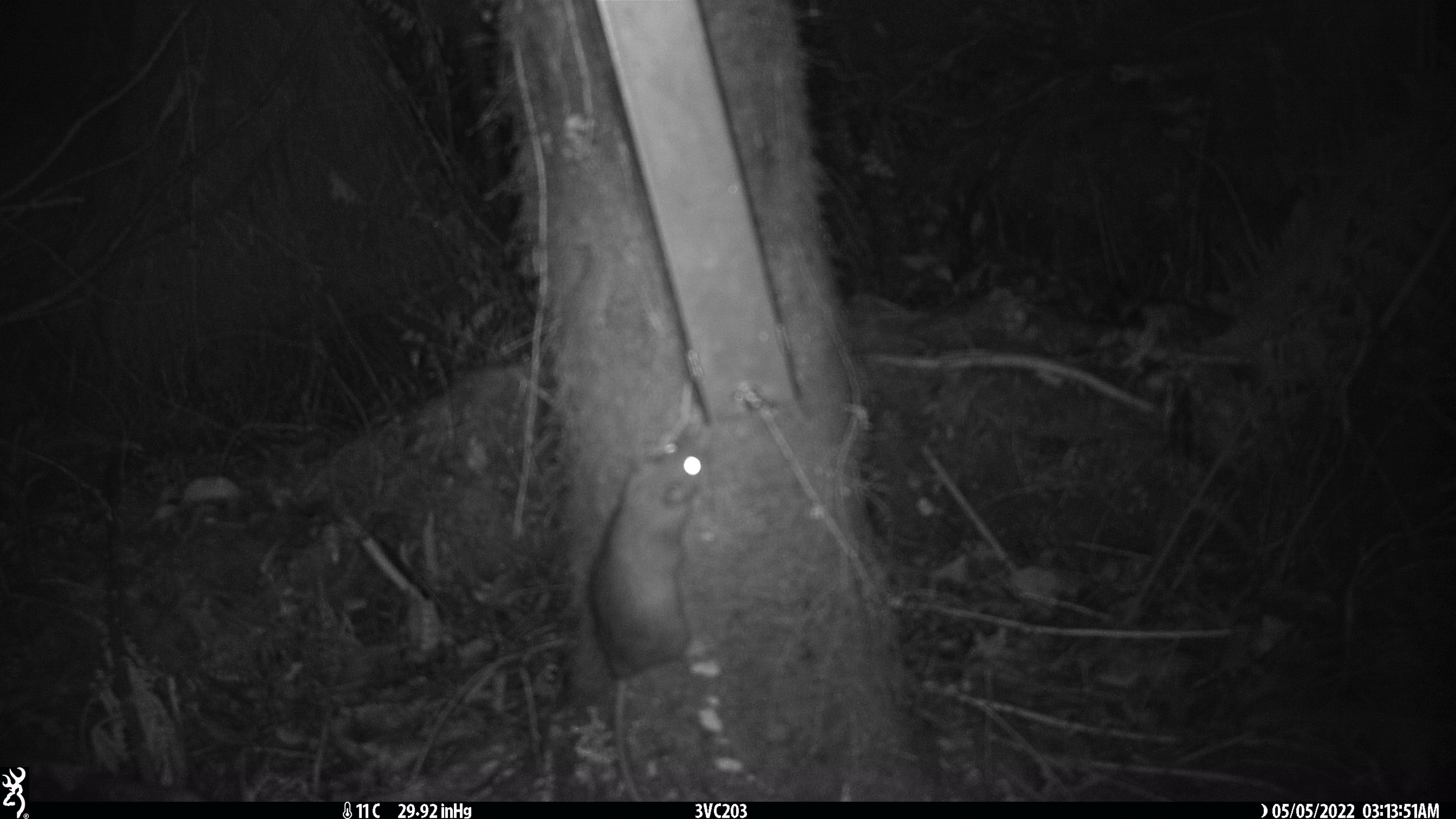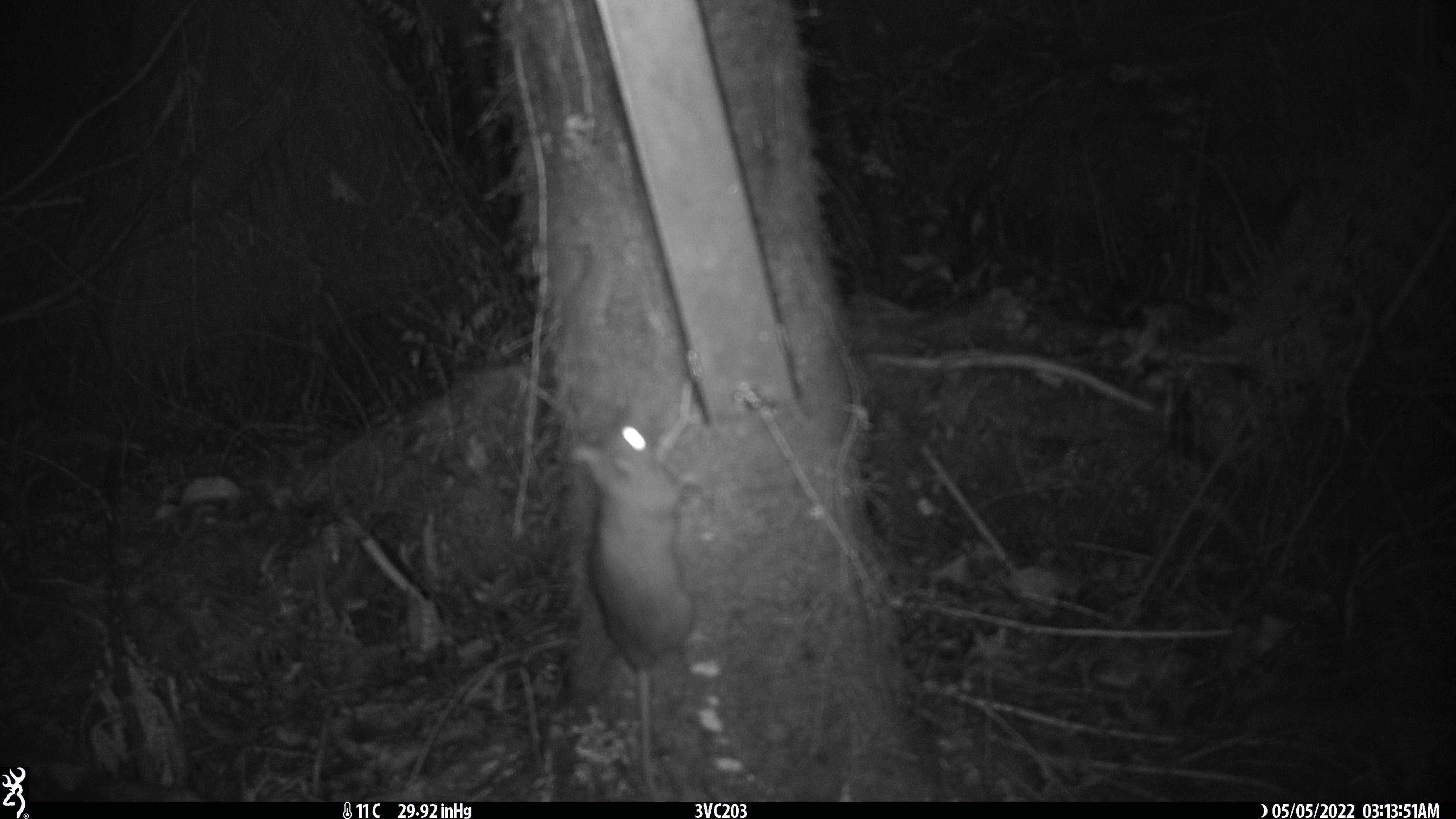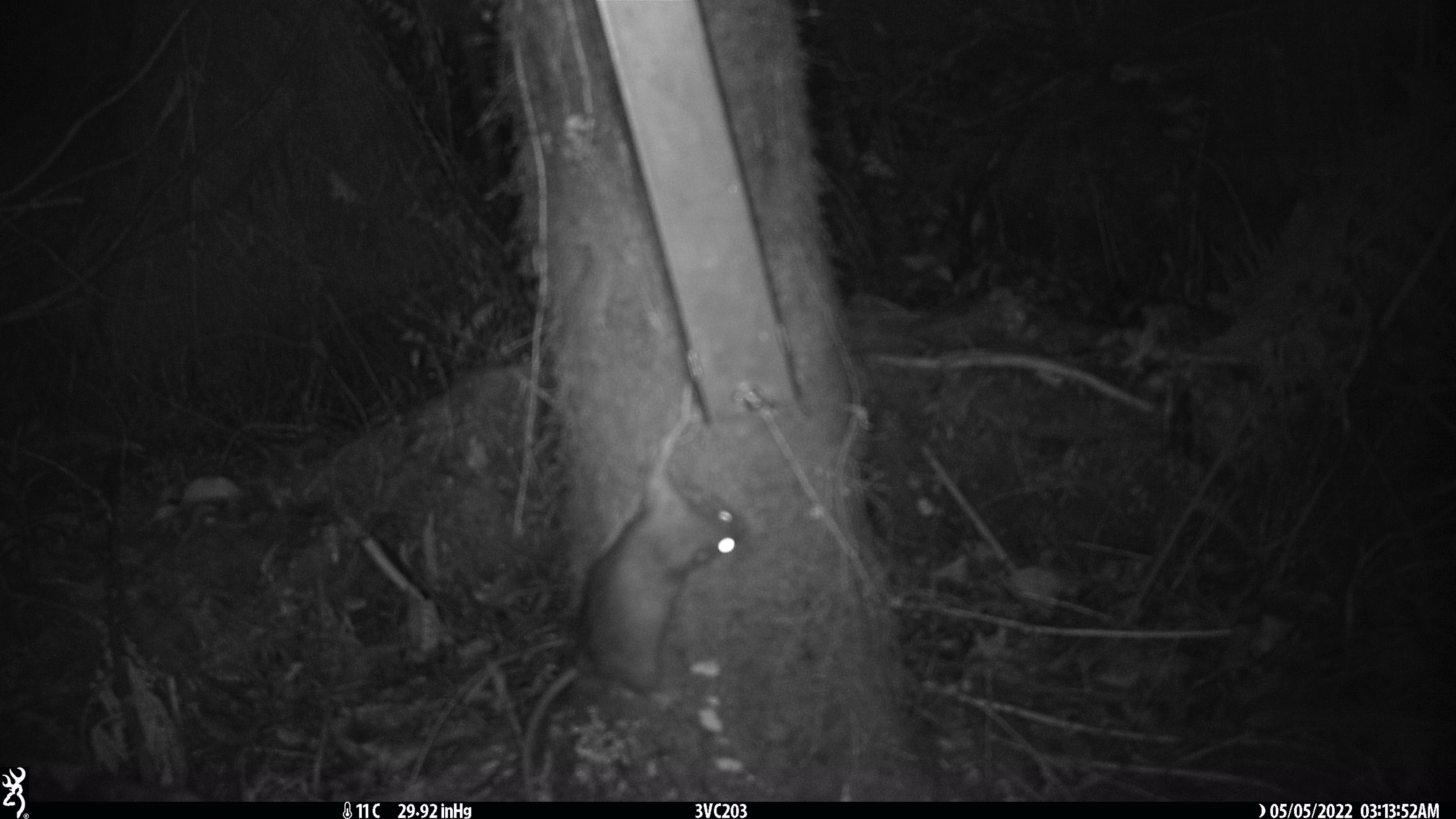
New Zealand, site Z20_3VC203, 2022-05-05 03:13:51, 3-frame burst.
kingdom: Animalia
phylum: Chordata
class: Mammalia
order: Rodentia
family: Muridae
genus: Rattus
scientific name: Rattus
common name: rat